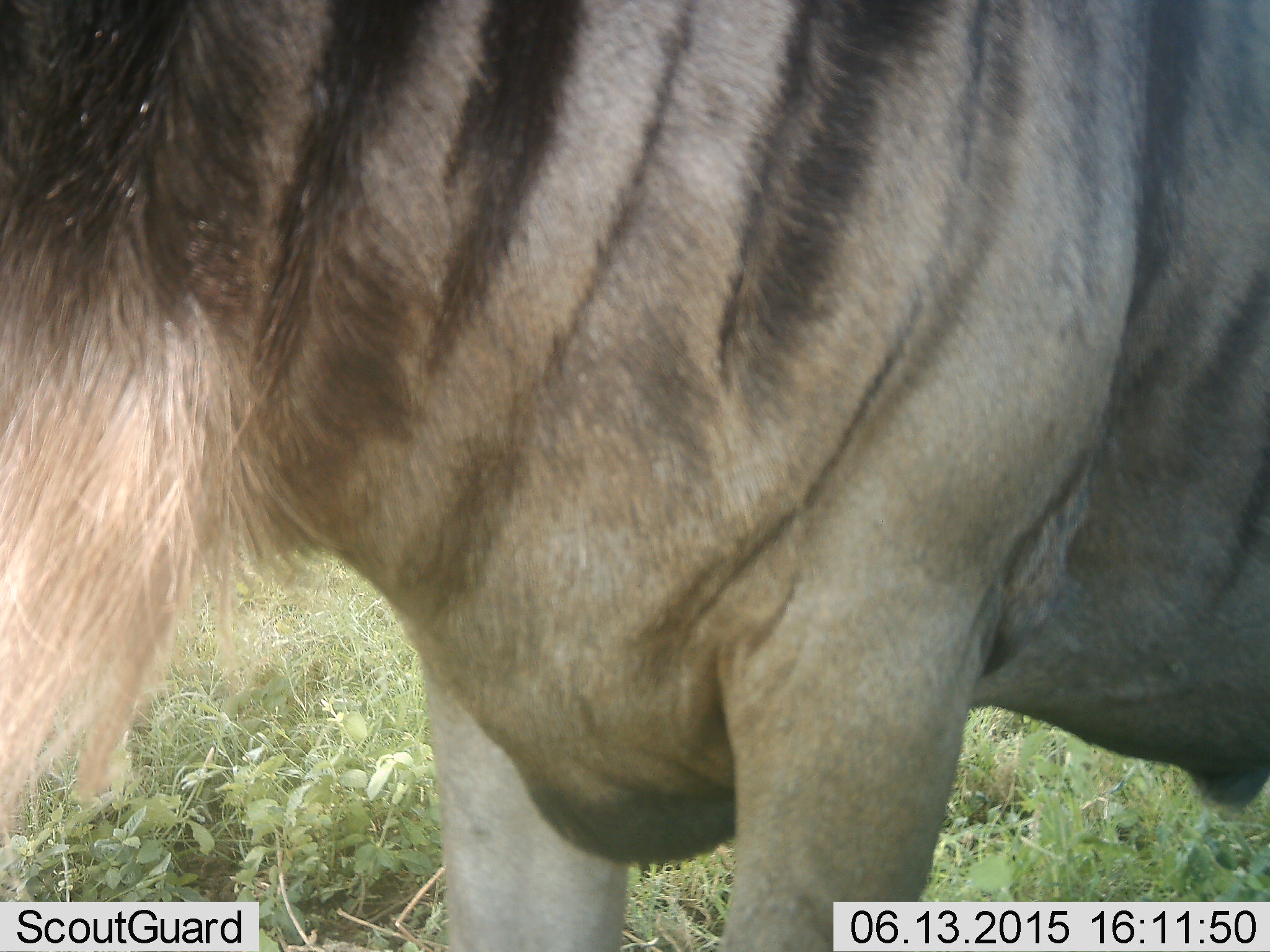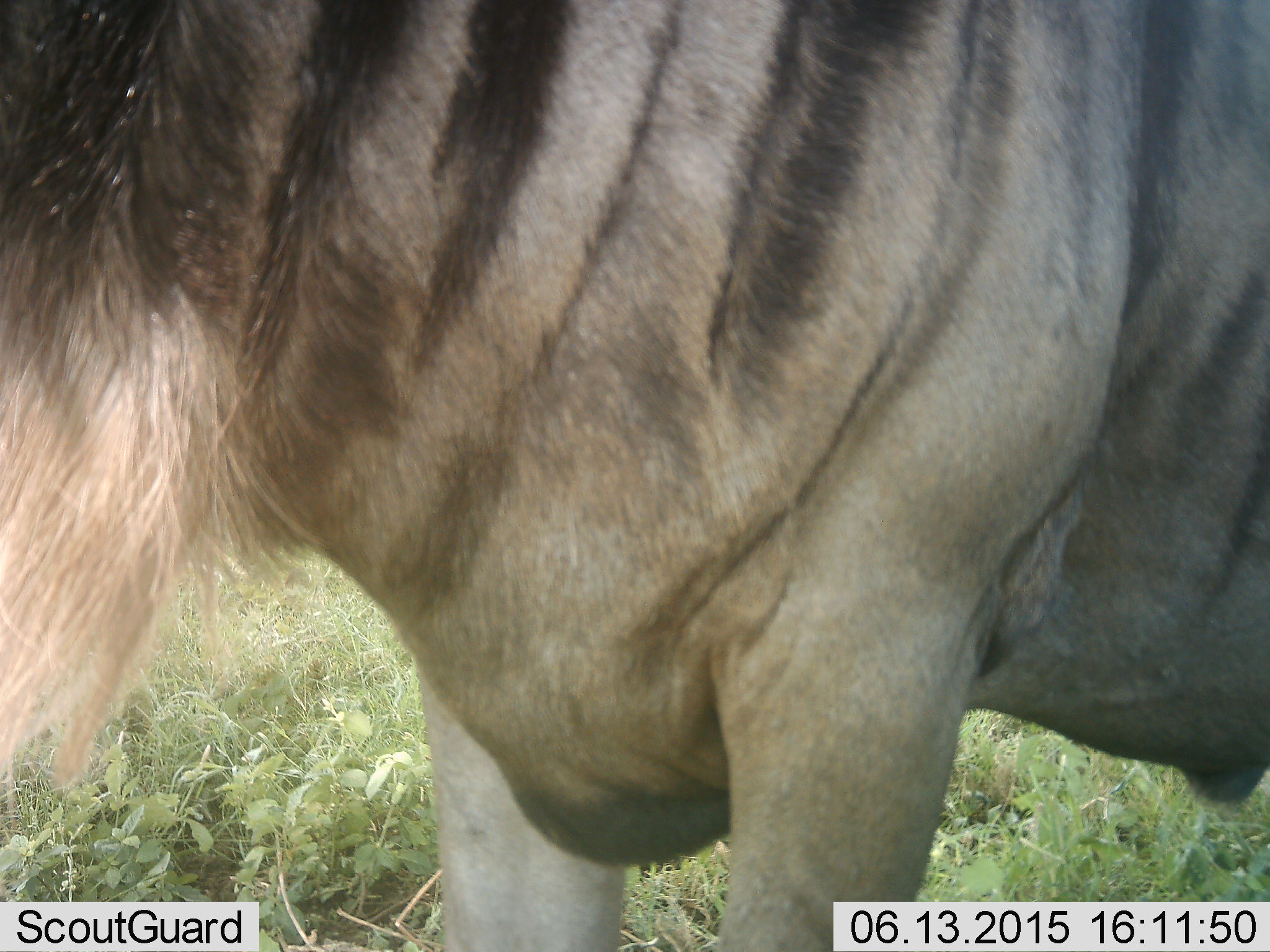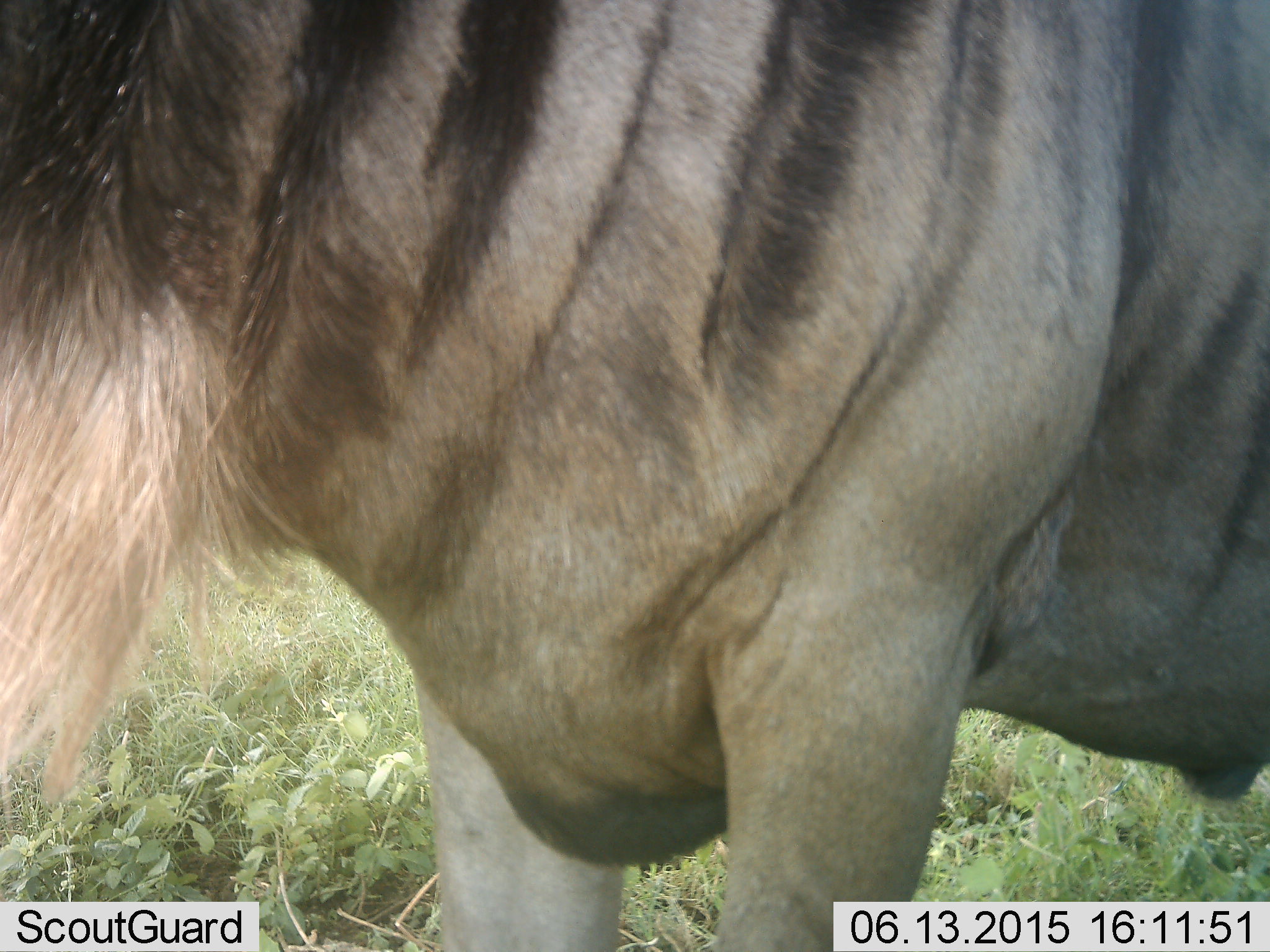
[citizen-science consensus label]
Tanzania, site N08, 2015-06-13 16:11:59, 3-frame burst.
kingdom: Animalia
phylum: Chordata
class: Mammalia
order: Artiodactyla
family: Bovidae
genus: Connochaetes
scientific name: Connochaetes taurinus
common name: blue wildebeest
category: wildebeest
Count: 1.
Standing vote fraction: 90%.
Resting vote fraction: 0%.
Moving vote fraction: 10%.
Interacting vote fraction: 0%.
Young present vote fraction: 0%.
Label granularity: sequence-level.